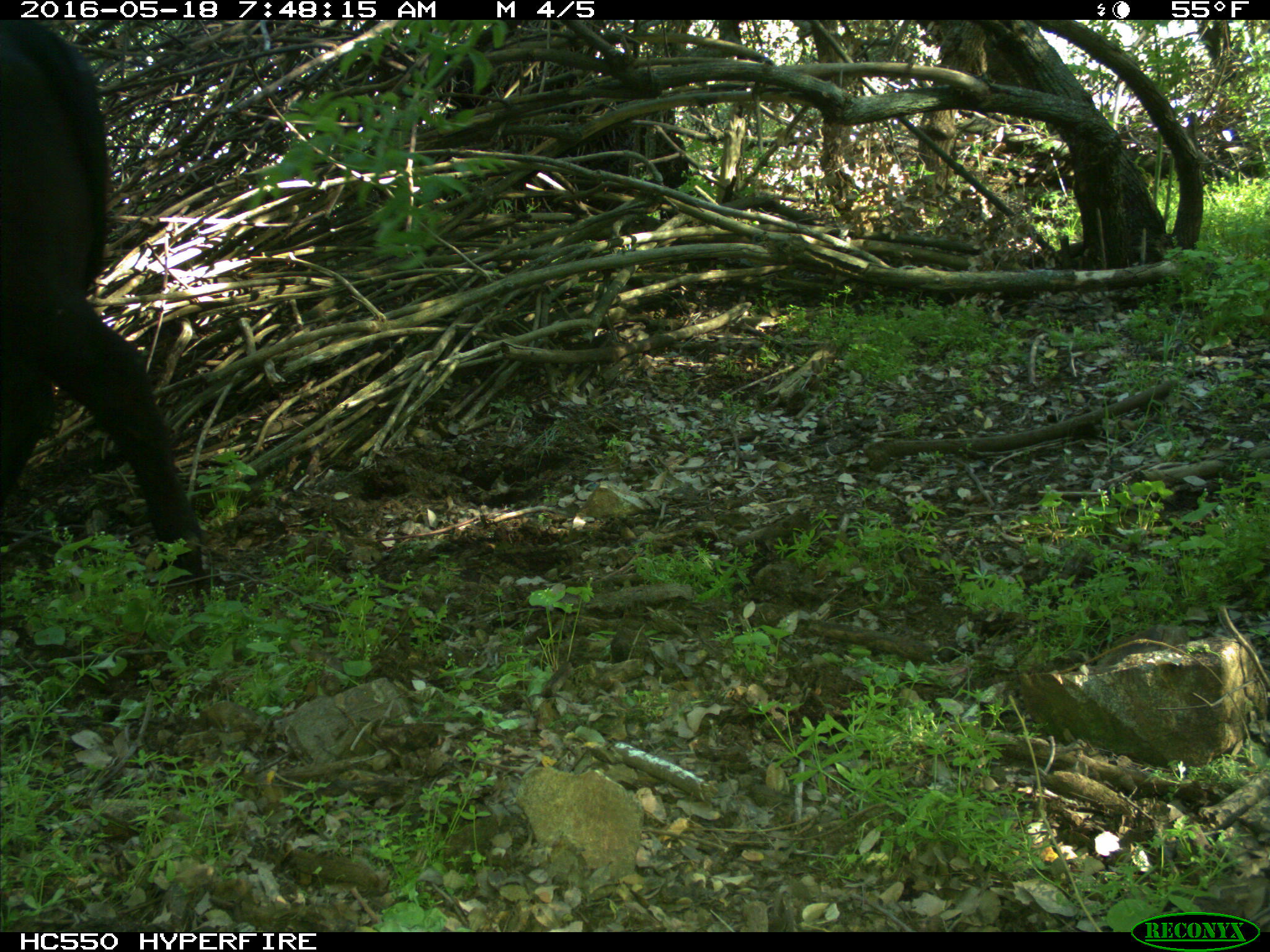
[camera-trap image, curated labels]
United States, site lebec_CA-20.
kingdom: Animalia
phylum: Chordata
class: Mammalia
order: Artiodactyla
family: Bovidae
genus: Bos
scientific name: Bos taurus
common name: domestic cow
Bos taurus (domestic cow).